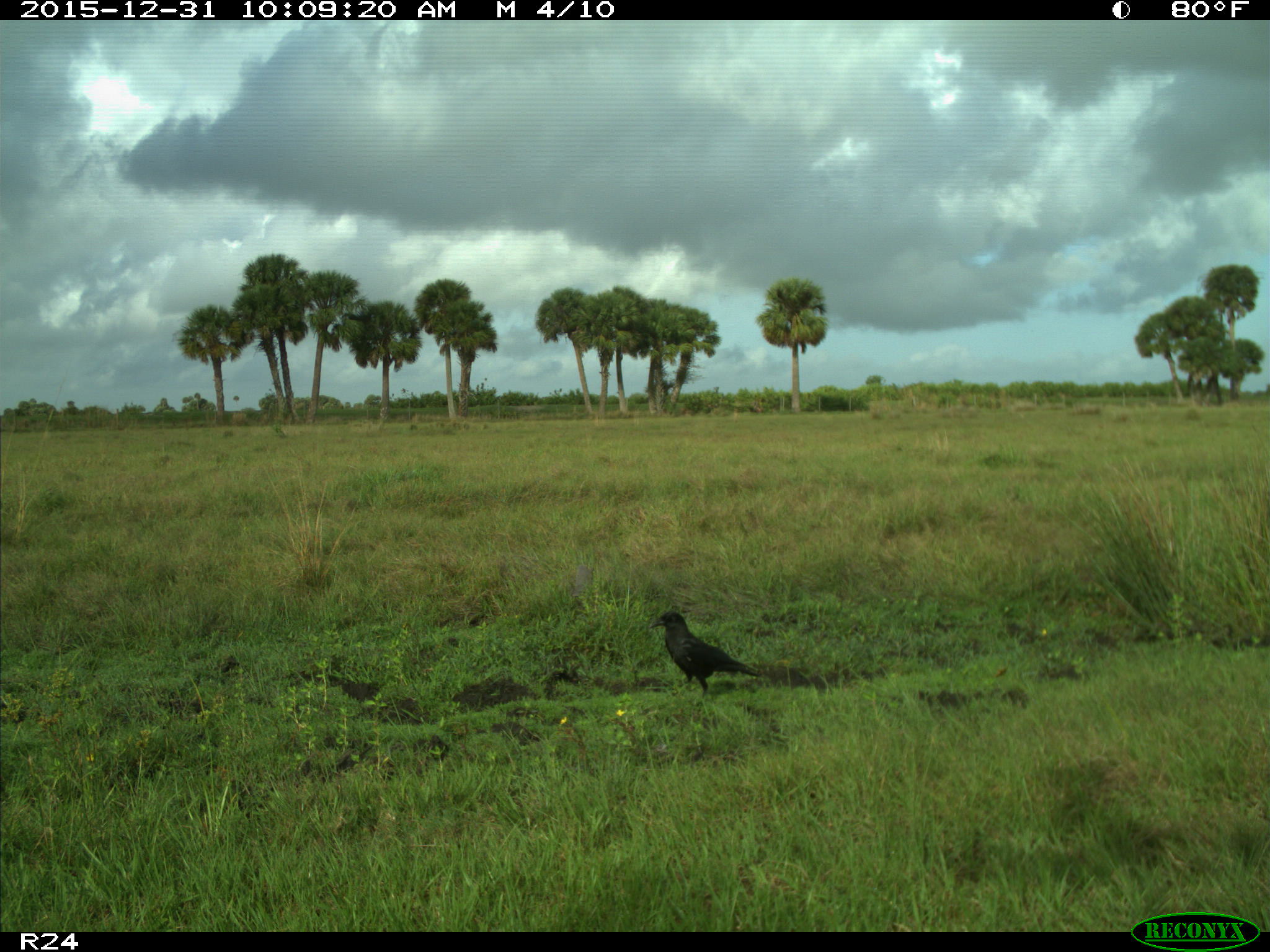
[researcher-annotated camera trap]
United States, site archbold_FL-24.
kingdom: Animalia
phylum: Chordata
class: Aves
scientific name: Aves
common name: birds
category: unidentified bird